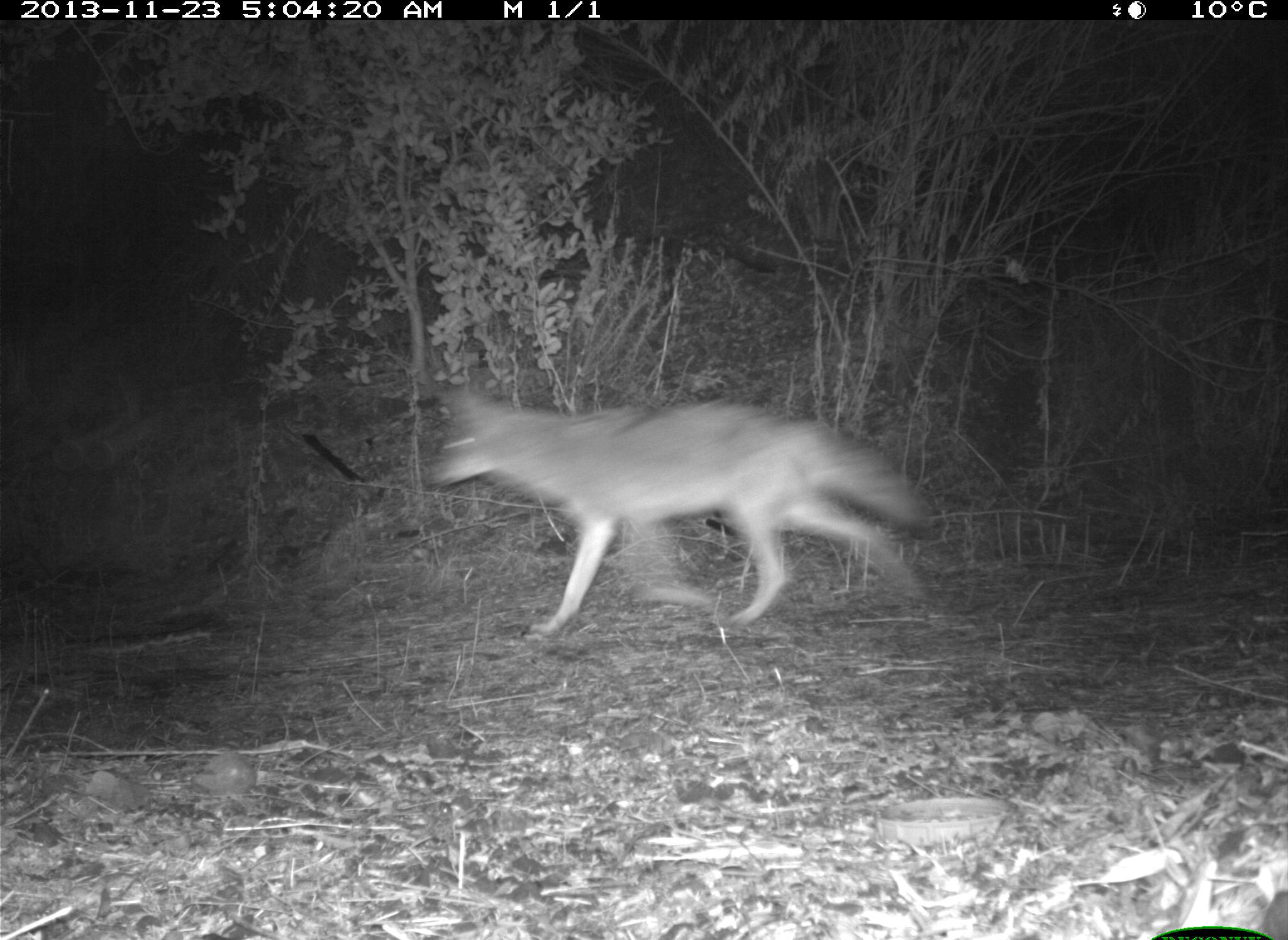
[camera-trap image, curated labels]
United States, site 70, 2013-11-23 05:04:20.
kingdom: Animalia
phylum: Chordata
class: Mammalia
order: Carnivora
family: Canidae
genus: Canis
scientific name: Canis latrans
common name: coyote